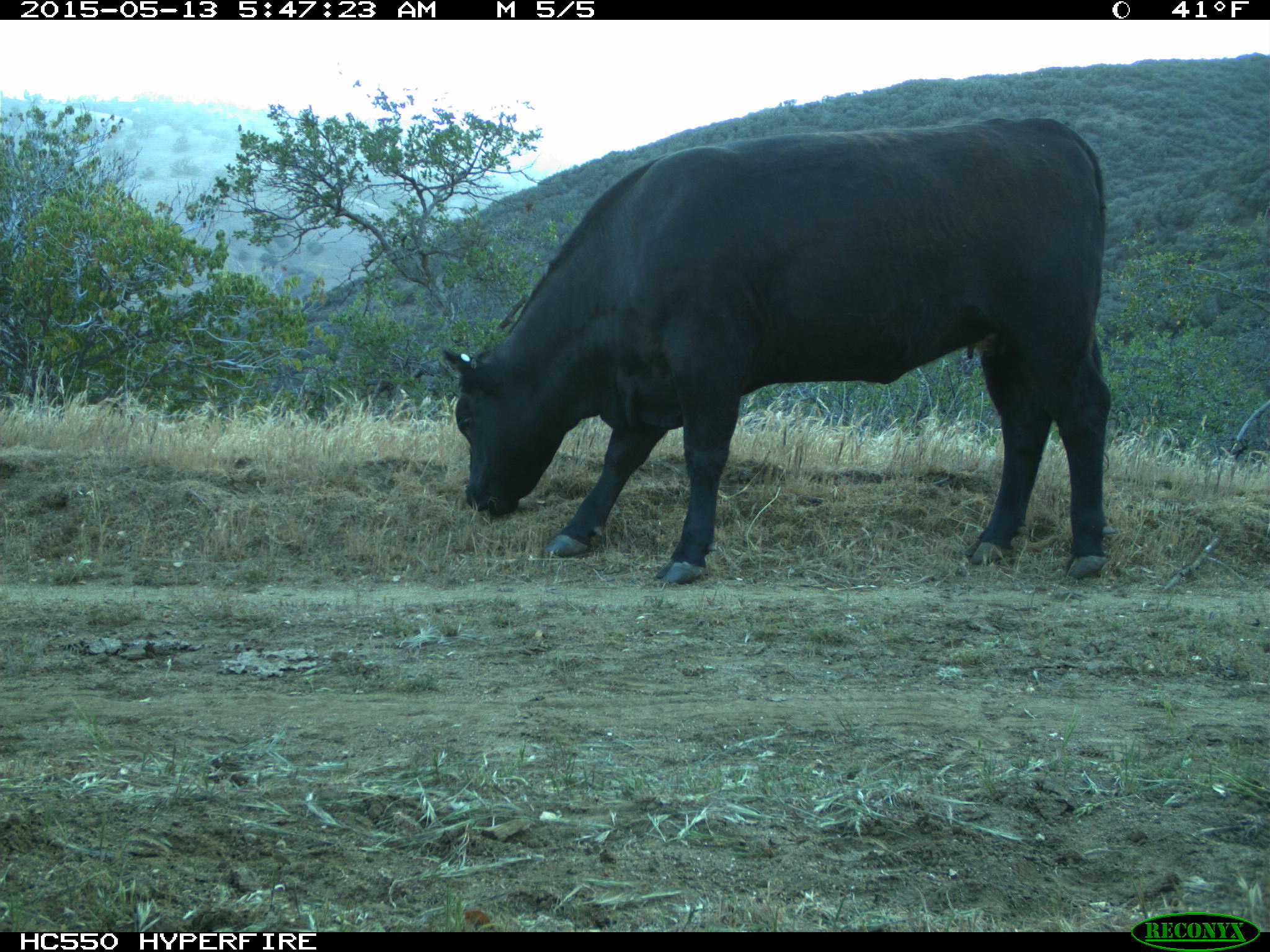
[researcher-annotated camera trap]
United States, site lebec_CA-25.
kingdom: Animalia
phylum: Chordata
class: Mammalia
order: Artiodactyla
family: Bovidae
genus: Bos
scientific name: Bos taurus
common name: domestic cow